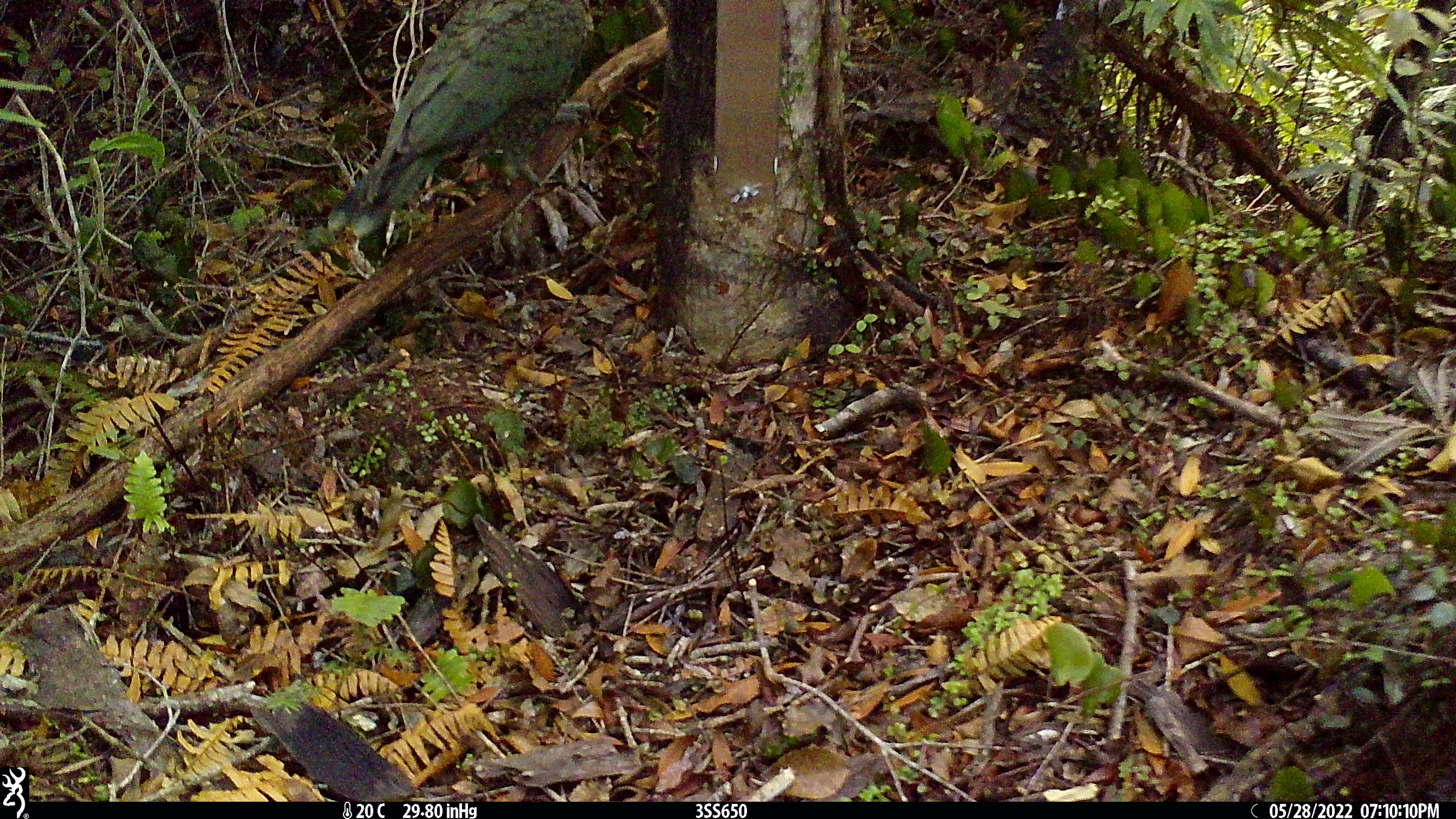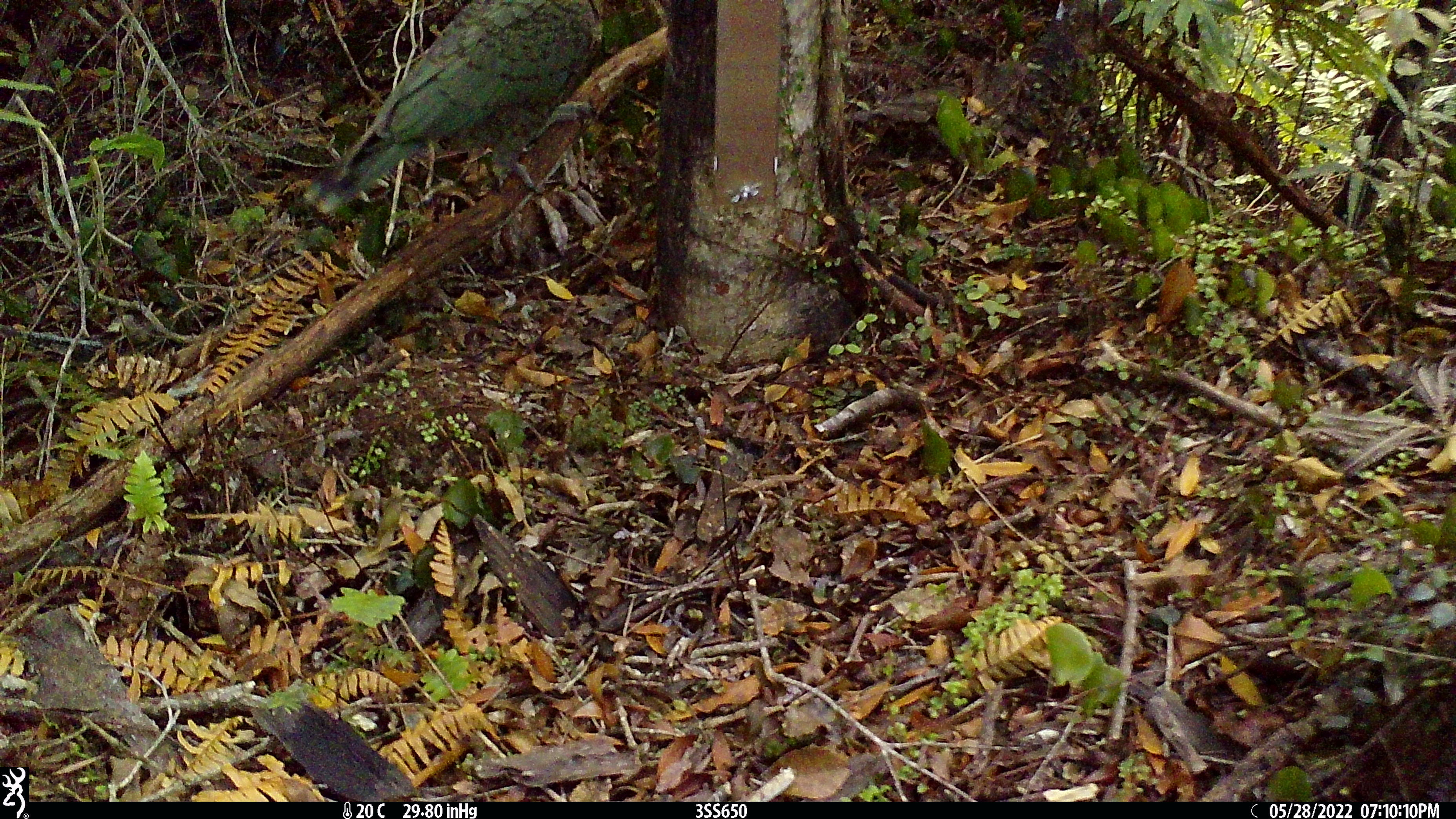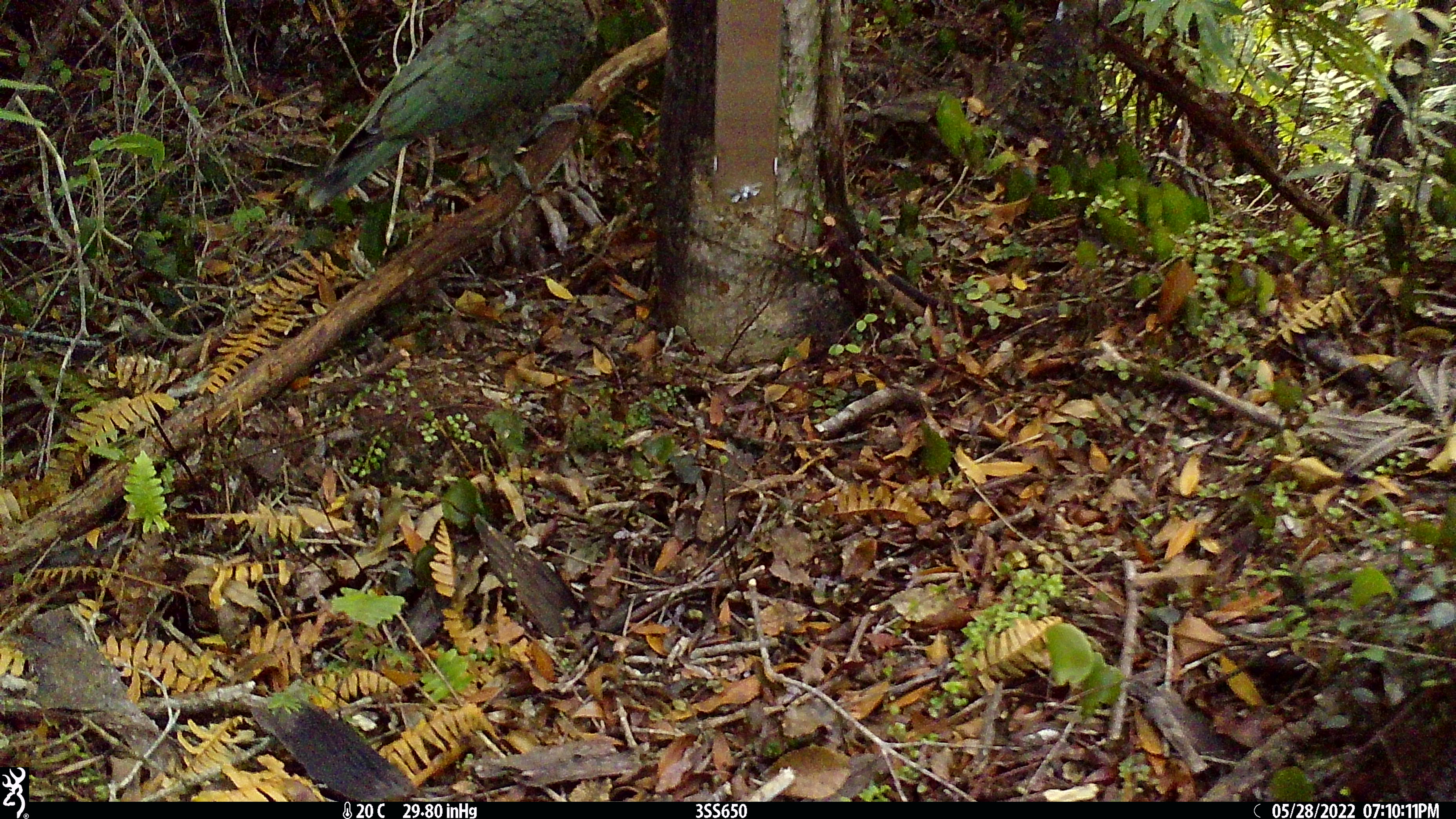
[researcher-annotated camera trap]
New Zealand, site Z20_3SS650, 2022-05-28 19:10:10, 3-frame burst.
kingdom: Animalia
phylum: Chordata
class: Aves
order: Psittaciformes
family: Strigopidae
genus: Nestor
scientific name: Nestor notabilis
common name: kea